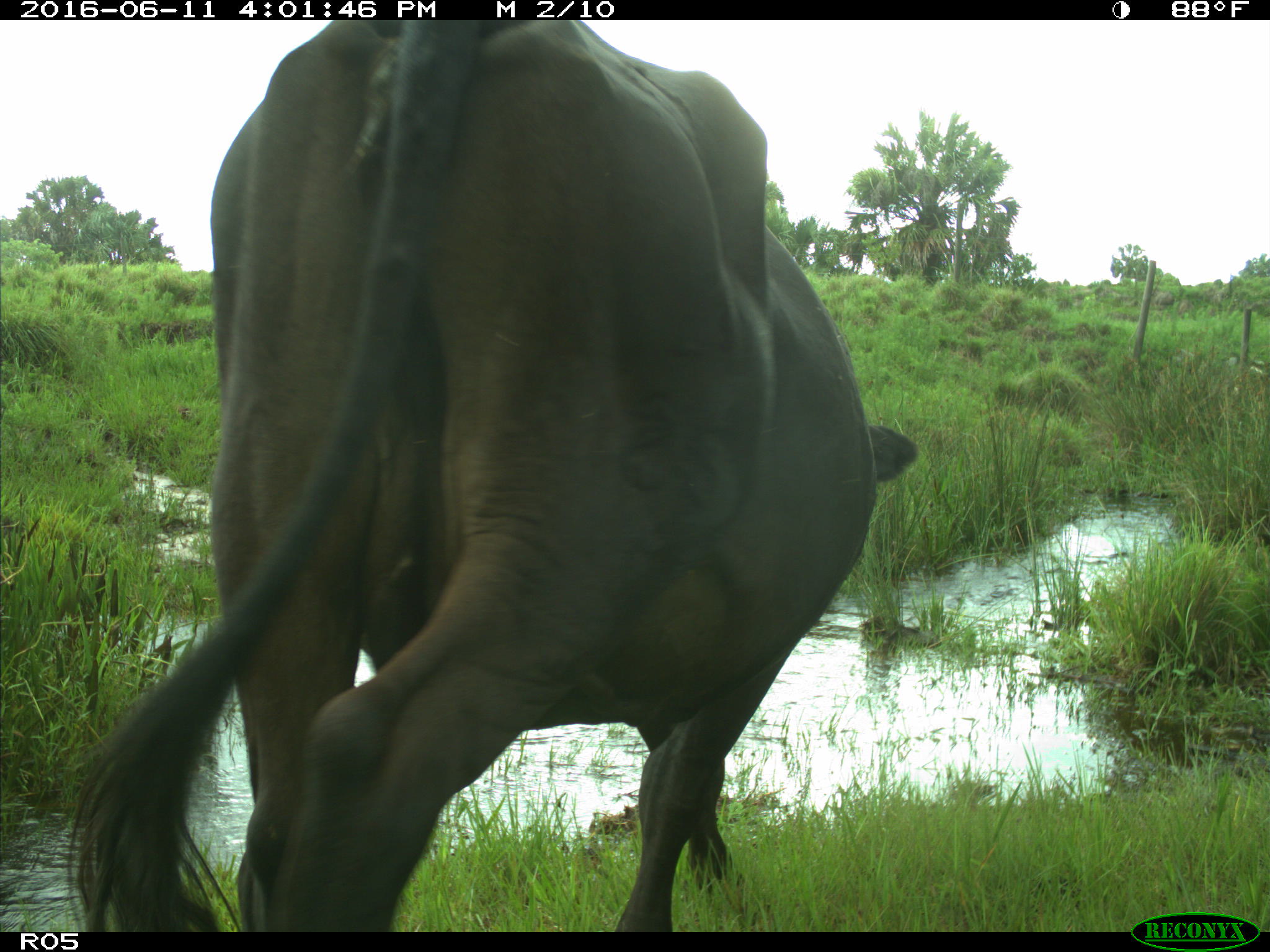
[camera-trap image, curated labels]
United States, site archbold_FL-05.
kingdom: Animalia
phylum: Chordata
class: Mammalia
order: Artiodactyla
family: Bovidae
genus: Bos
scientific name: Bos taurus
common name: domestic cow